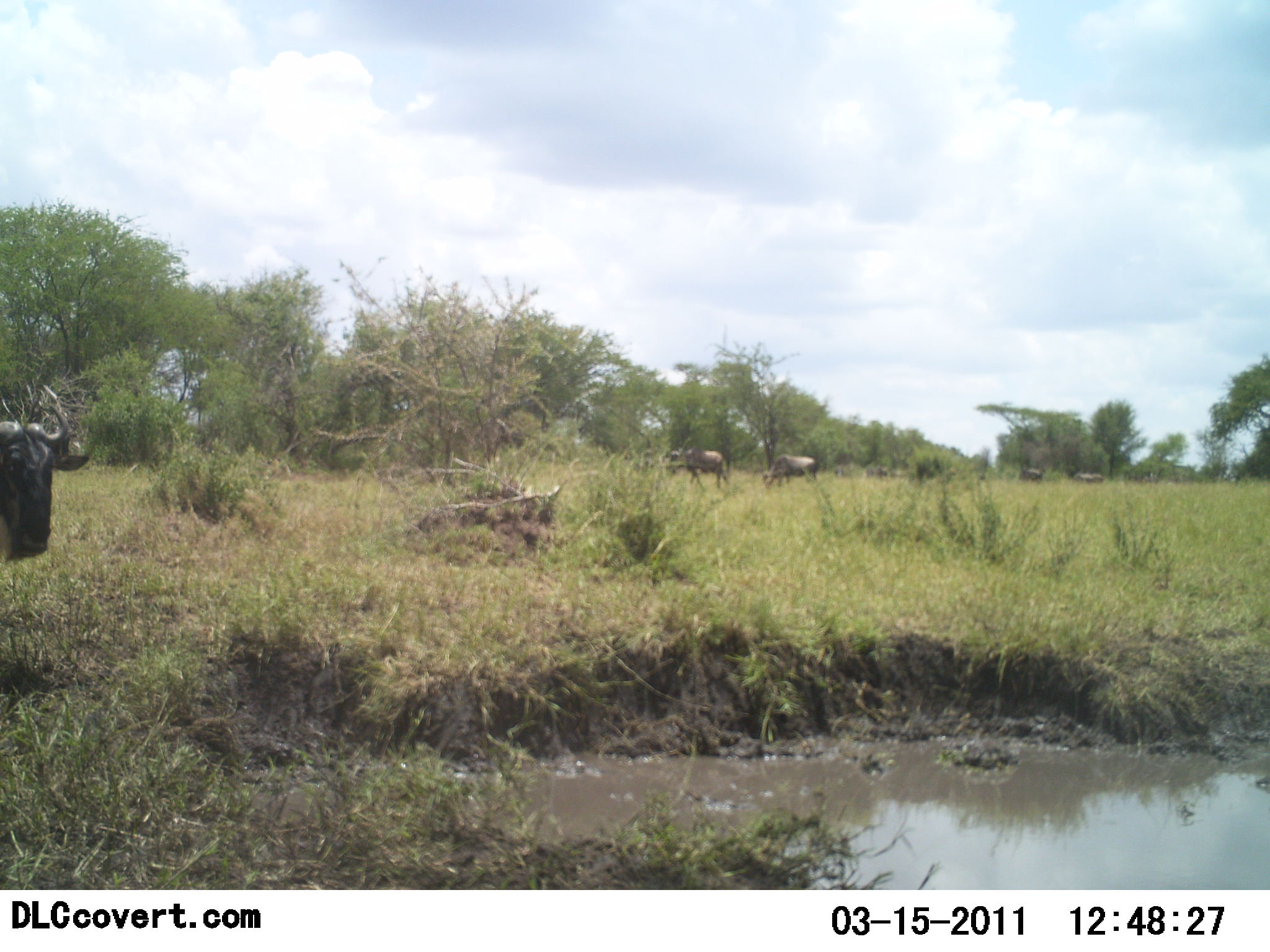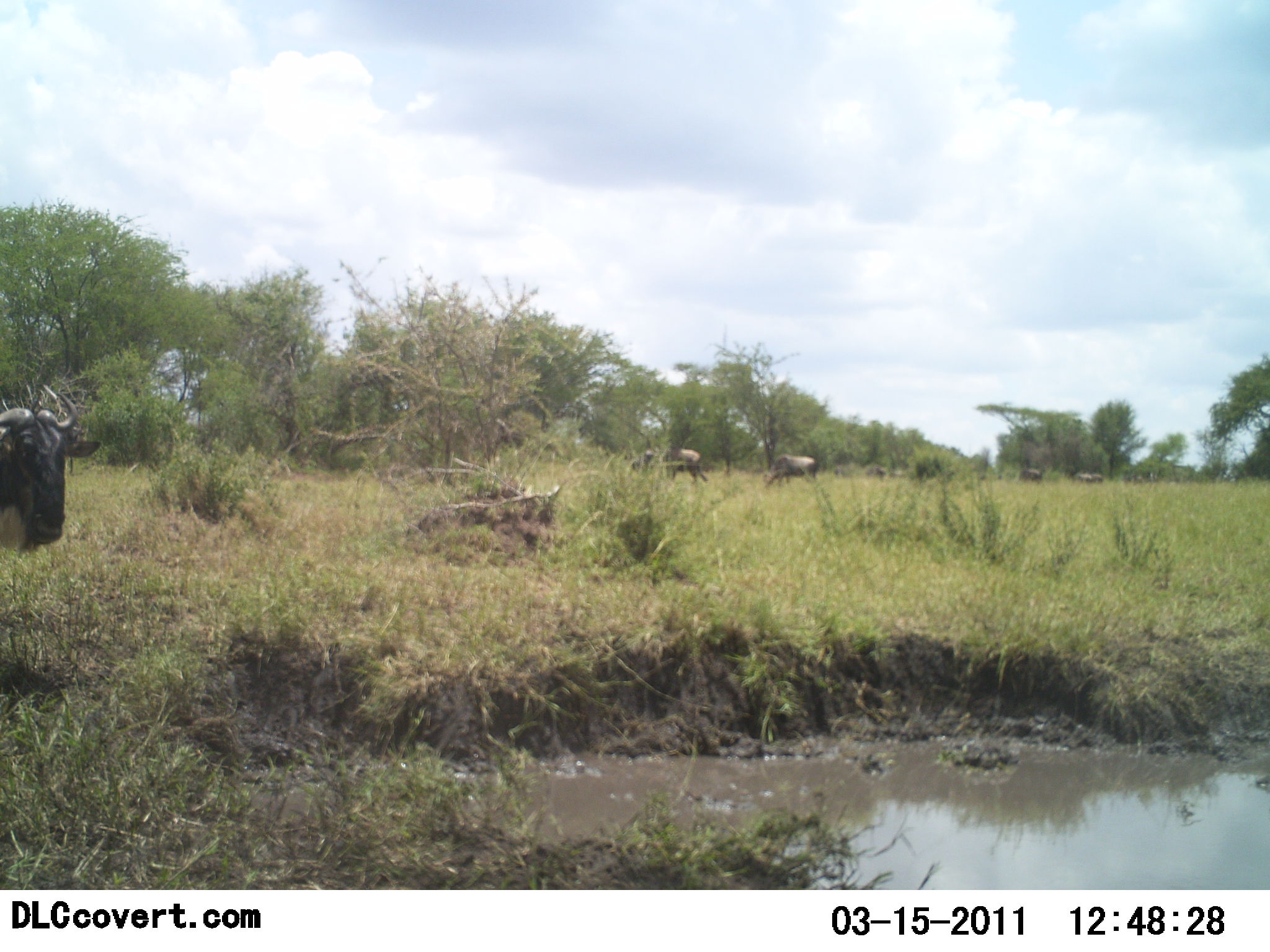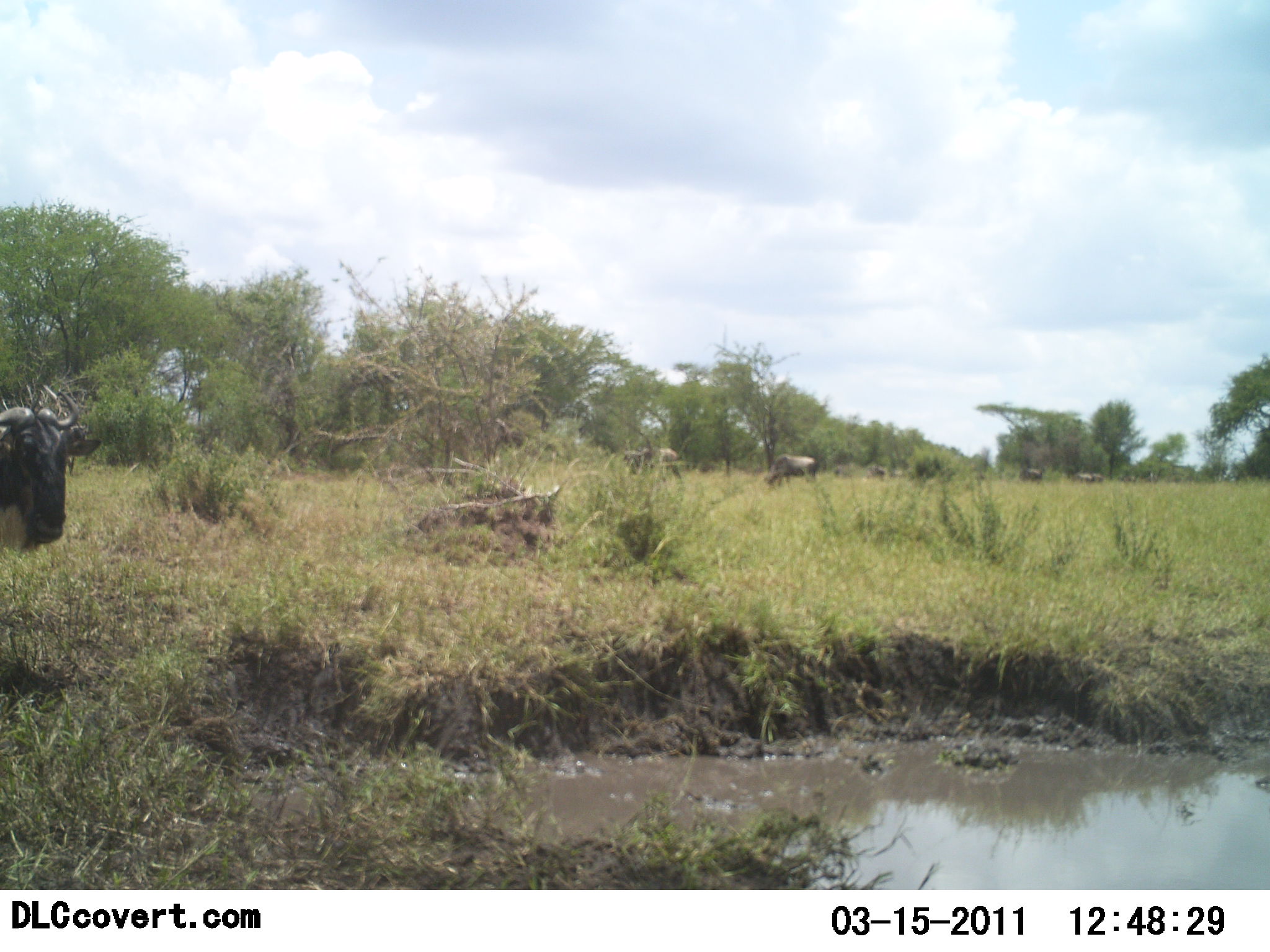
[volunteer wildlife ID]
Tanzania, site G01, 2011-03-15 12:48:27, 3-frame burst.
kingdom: Animalia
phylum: Chordata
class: Mammalia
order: Artiodactyla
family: Bovidae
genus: Connochaetes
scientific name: Connochaetes taurinus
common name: blue wildebeest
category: wildebeest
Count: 6.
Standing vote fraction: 50%.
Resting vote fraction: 14%.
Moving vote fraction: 71%.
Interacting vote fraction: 0%.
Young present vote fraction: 0%.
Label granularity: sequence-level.